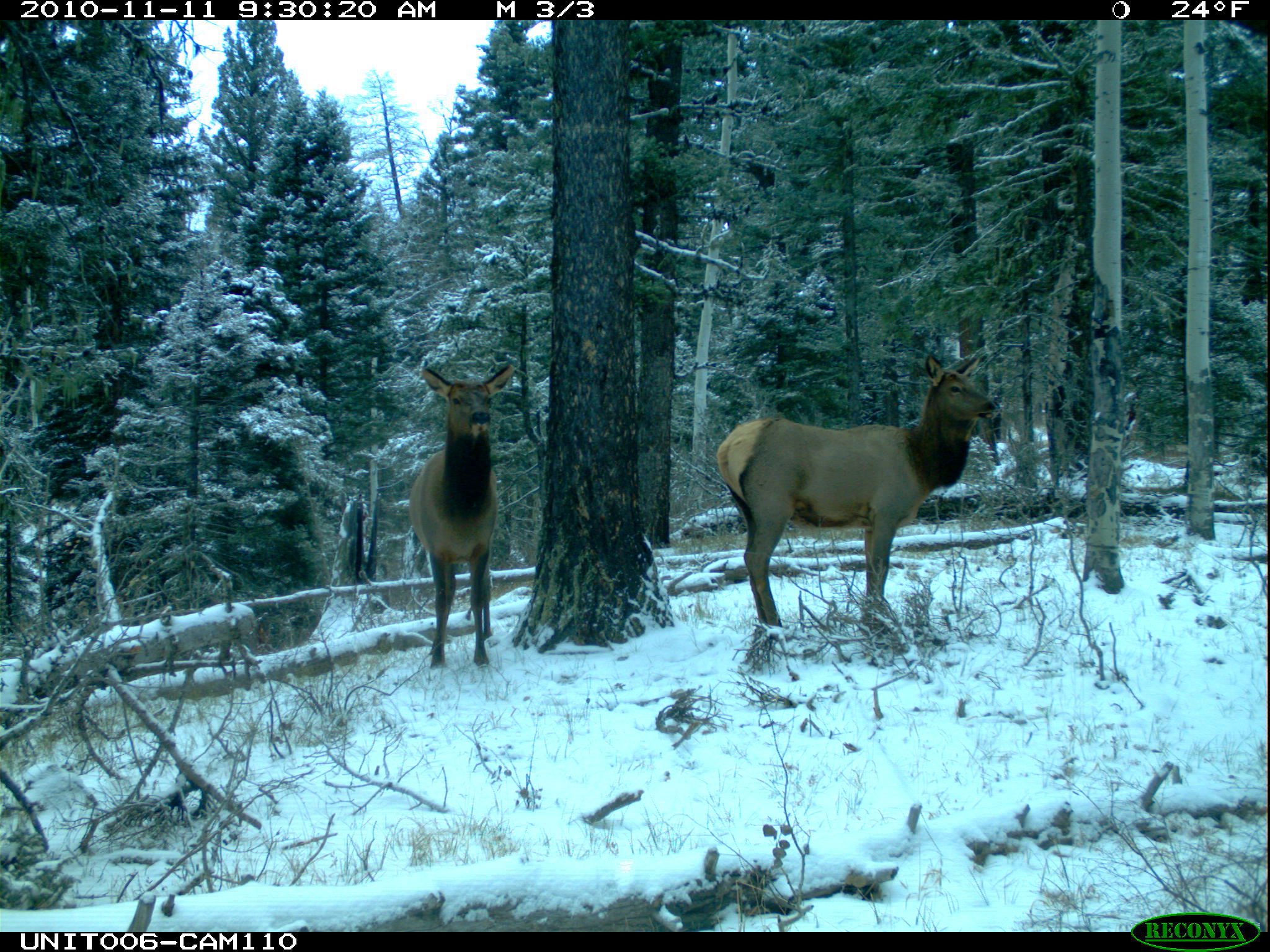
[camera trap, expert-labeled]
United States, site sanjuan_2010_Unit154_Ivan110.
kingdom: Animalia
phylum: Chordata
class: Mammalia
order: Artiodactyla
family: Cervidae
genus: Cervus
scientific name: Cervus elaphus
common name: red deer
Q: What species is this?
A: Cervus elaphus (red deer).